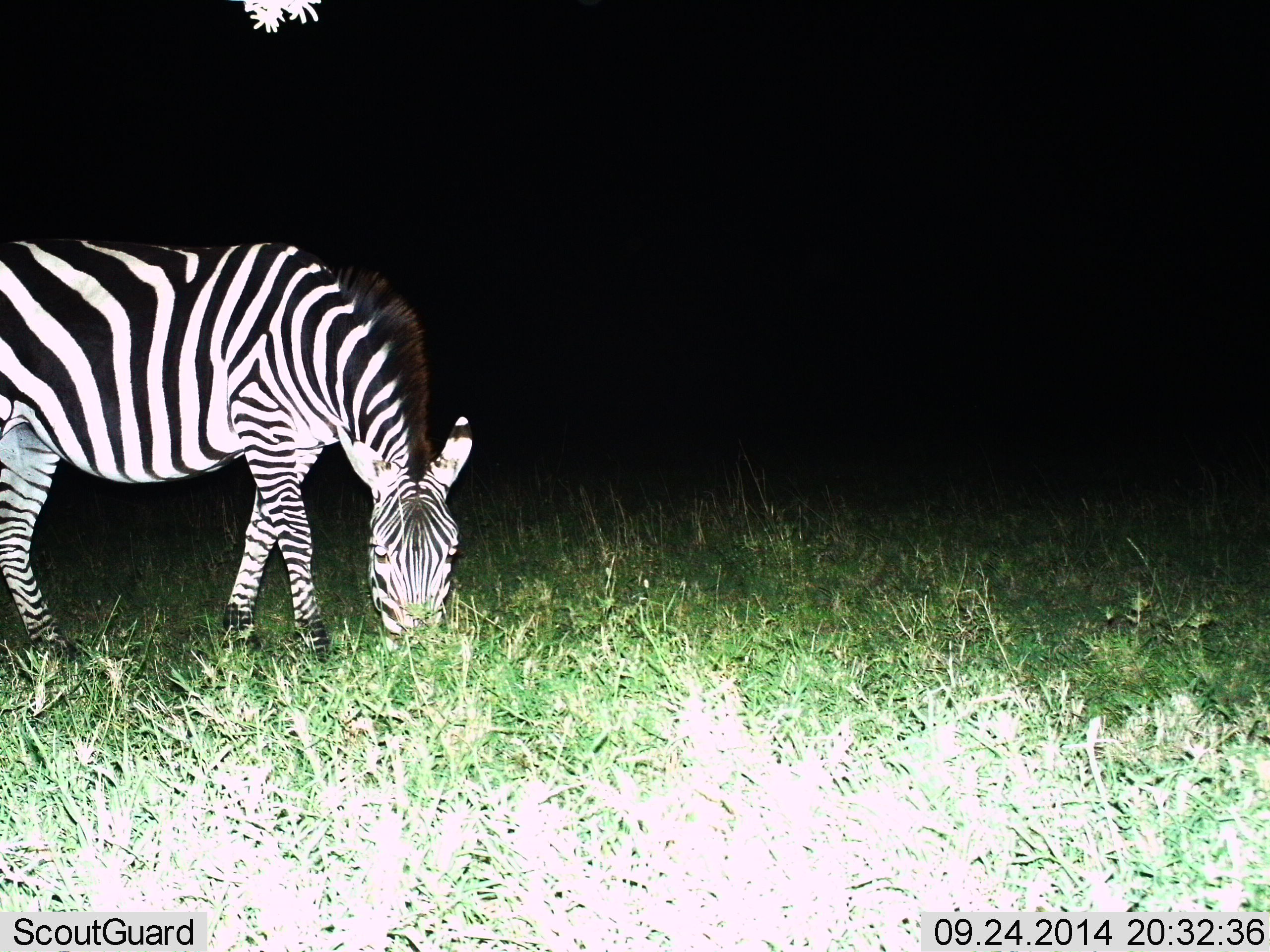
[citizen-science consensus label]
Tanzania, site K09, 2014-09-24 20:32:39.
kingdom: Animalia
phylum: Chordata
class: Mammalia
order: Perissodactyla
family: Equidae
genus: Equus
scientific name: Equus quagga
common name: plains zebra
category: zebra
Zebra (plains zebra) (Equus quagga), count 1. Behavior (volunteer vote fractions): standing 30%, resting 0%, moving 0%, interacting 0%. Young present (vote fraction): 0%. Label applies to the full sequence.